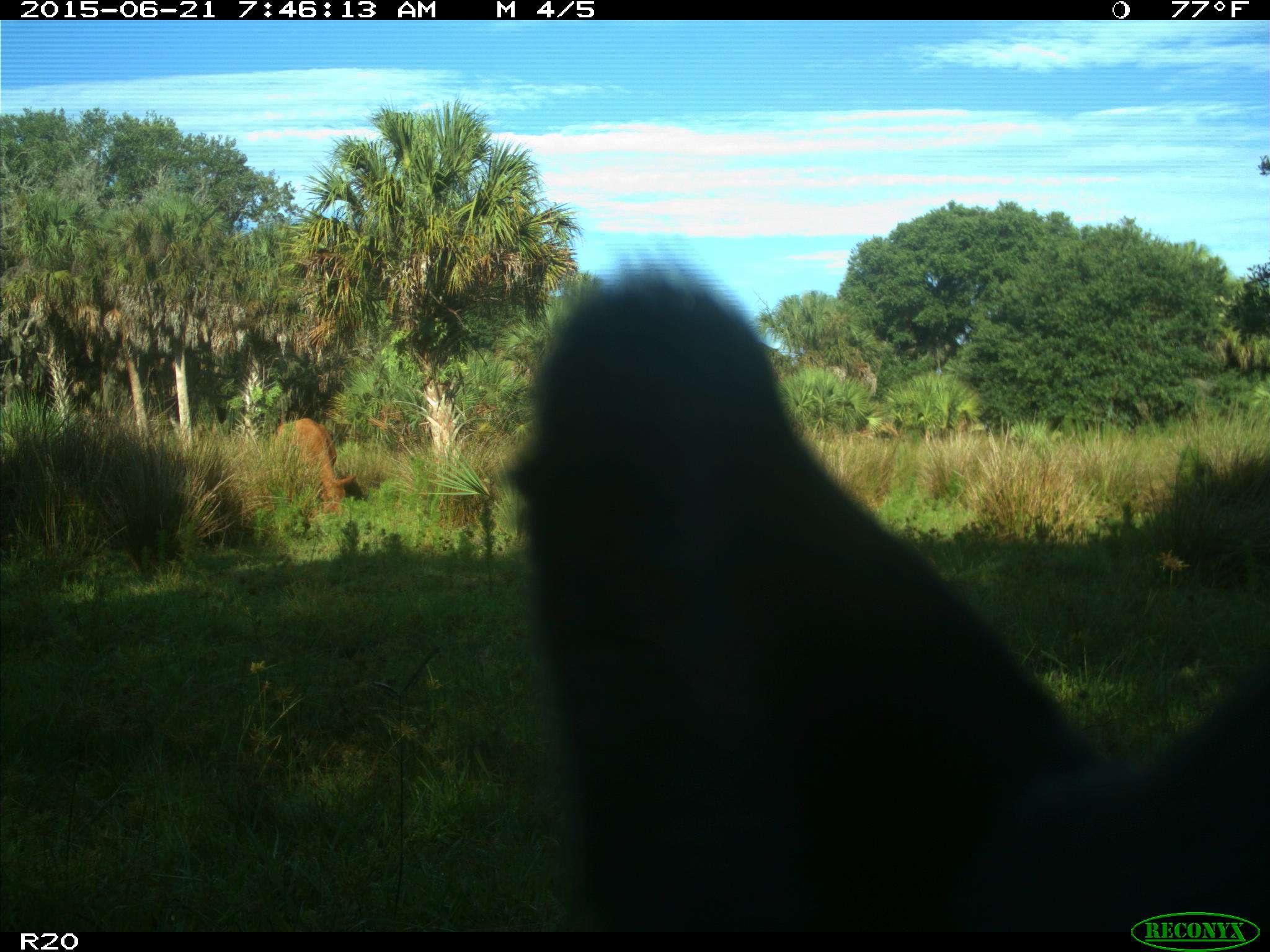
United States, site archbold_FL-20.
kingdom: Animalia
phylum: Chordata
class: Mammalia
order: Artiodactyla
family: Bovidae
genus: Bos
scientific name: Bos taurus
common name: domestic cow